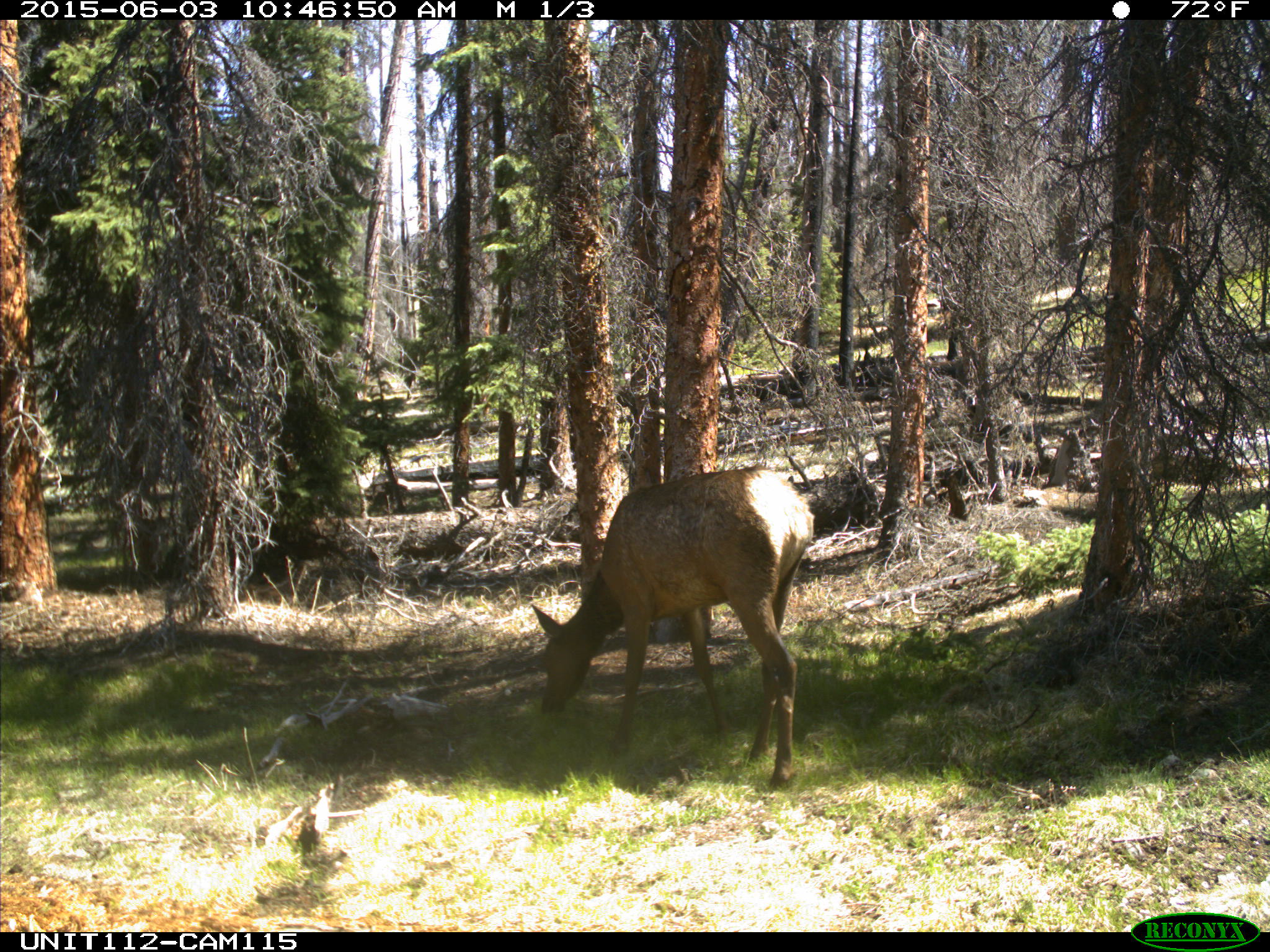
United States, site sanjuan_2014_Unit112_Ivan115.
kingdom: Animalia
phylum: Chordata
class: Mammalia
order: Artiodactyla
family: Cervidae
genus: Cervus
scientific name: Cervus elaphus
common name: red deer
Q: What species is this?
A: Cervus elaphus (red deer).